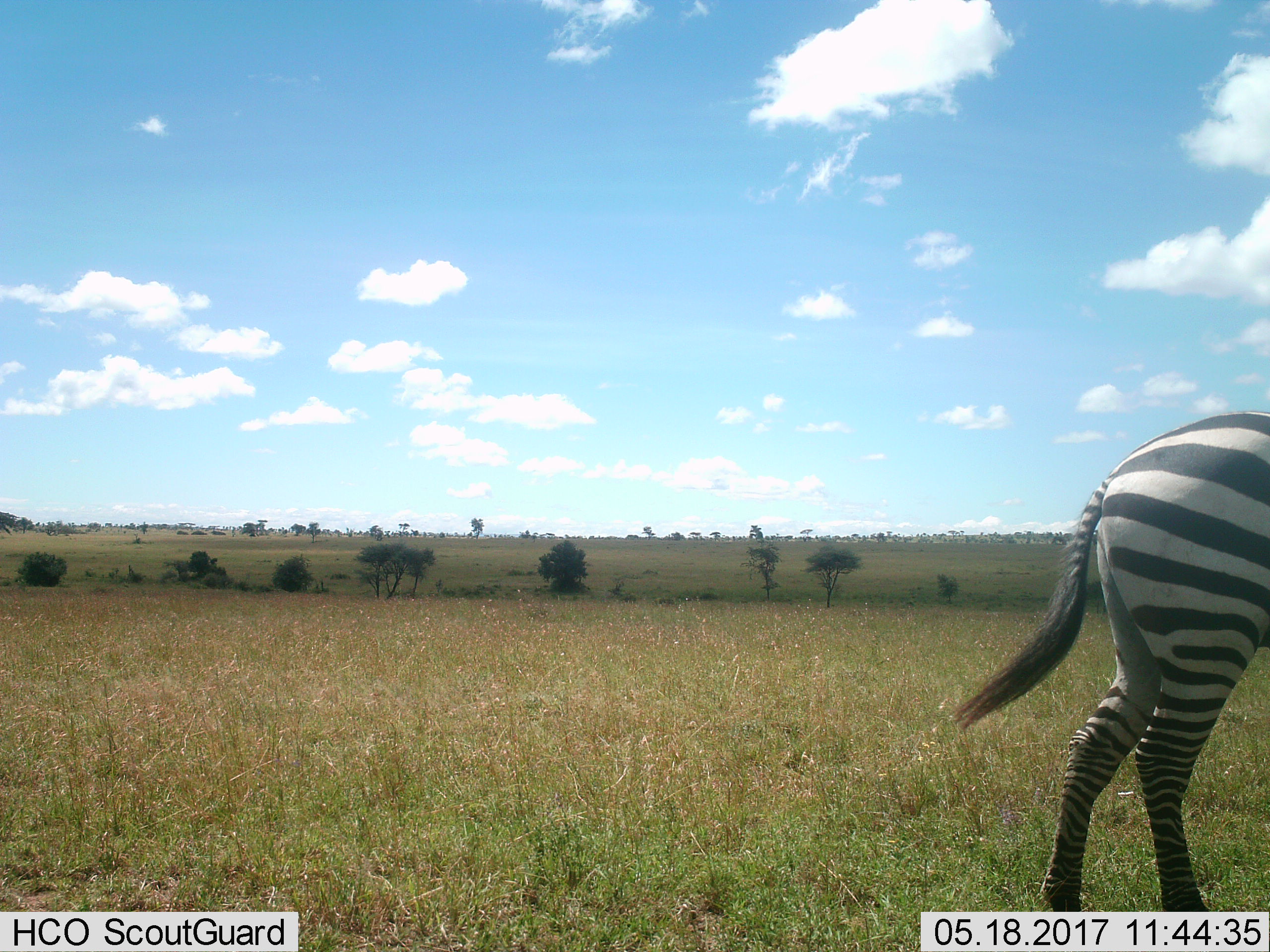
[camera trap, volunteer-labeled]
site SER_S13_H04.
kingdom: Animalia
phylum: Chordata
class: Mammalia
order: Perissodactyla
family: Equidae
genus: Equus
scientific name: Equus quagga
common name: plains zebra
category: zebraplains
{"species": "zebraplains (plains zebra) (Equus quagga)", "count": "1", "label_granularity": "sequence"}